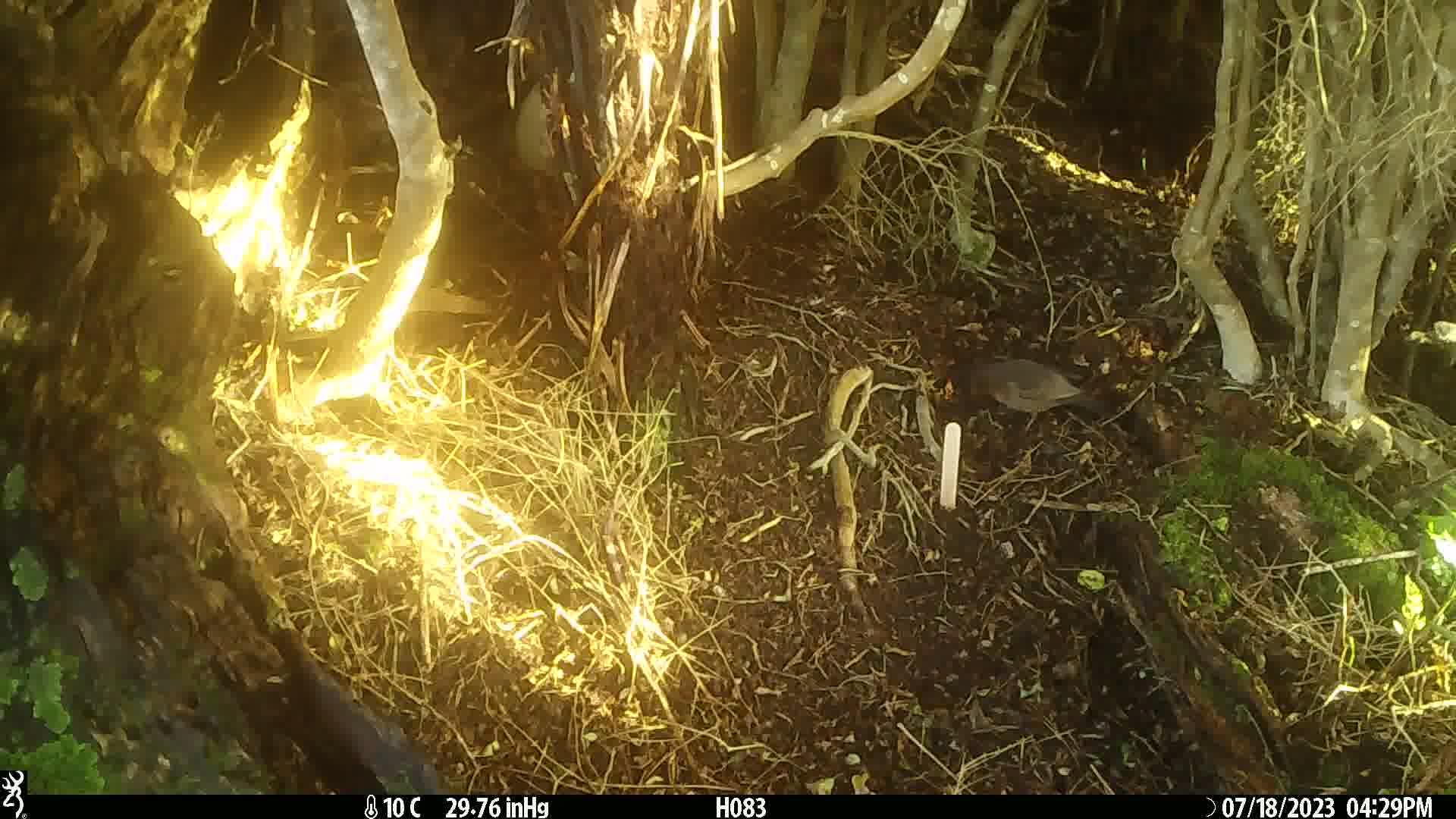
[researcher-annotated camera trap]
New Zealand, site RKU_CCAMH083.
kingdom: Animalia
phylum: Chordata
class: Aves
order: Passeriformes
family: Turdidae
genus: Turdus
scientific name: Turdus merula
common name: eurasian blackbird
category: blackbird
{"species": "blackbird (eurasian blackbird) (Turdus merula)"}